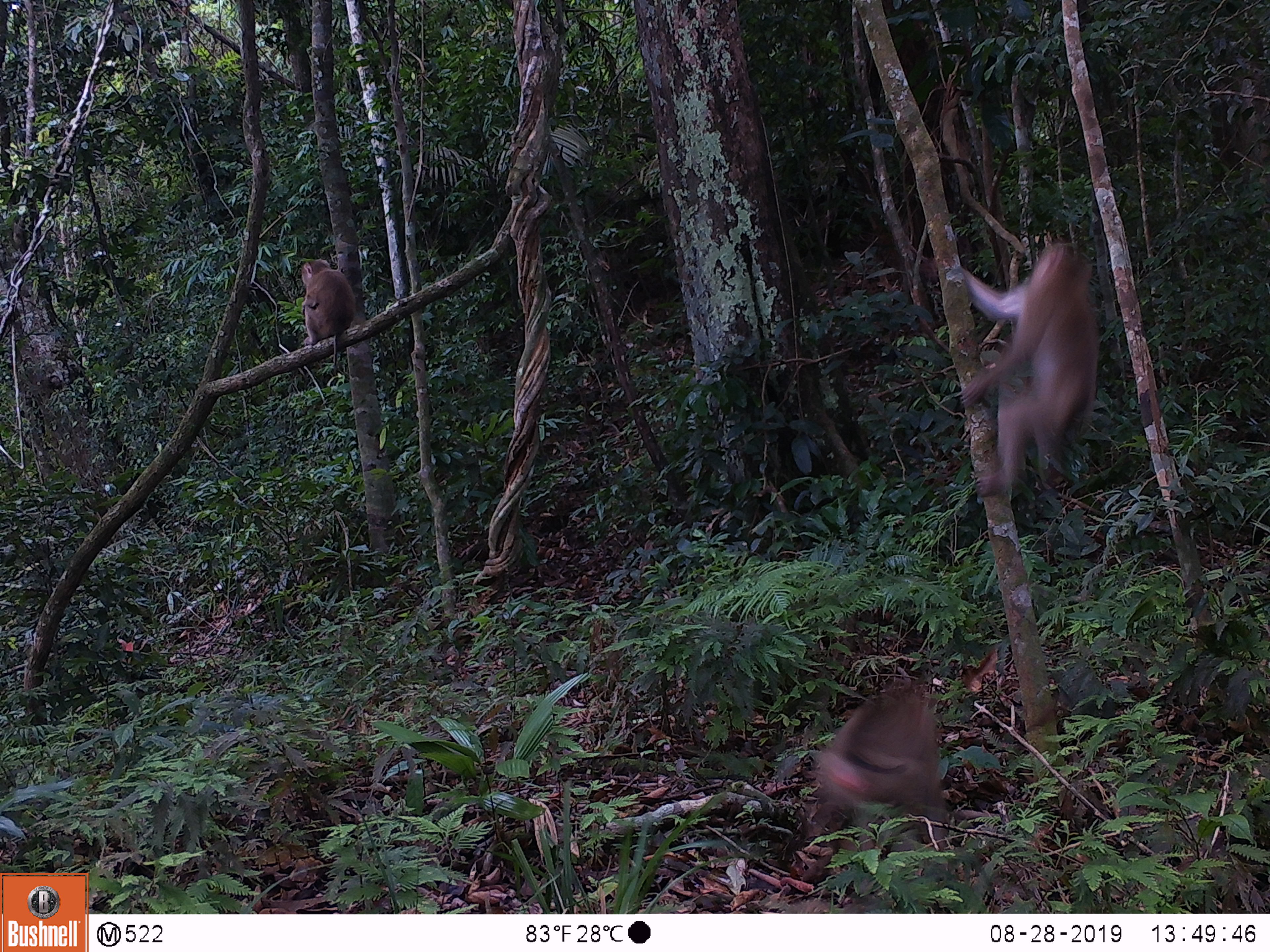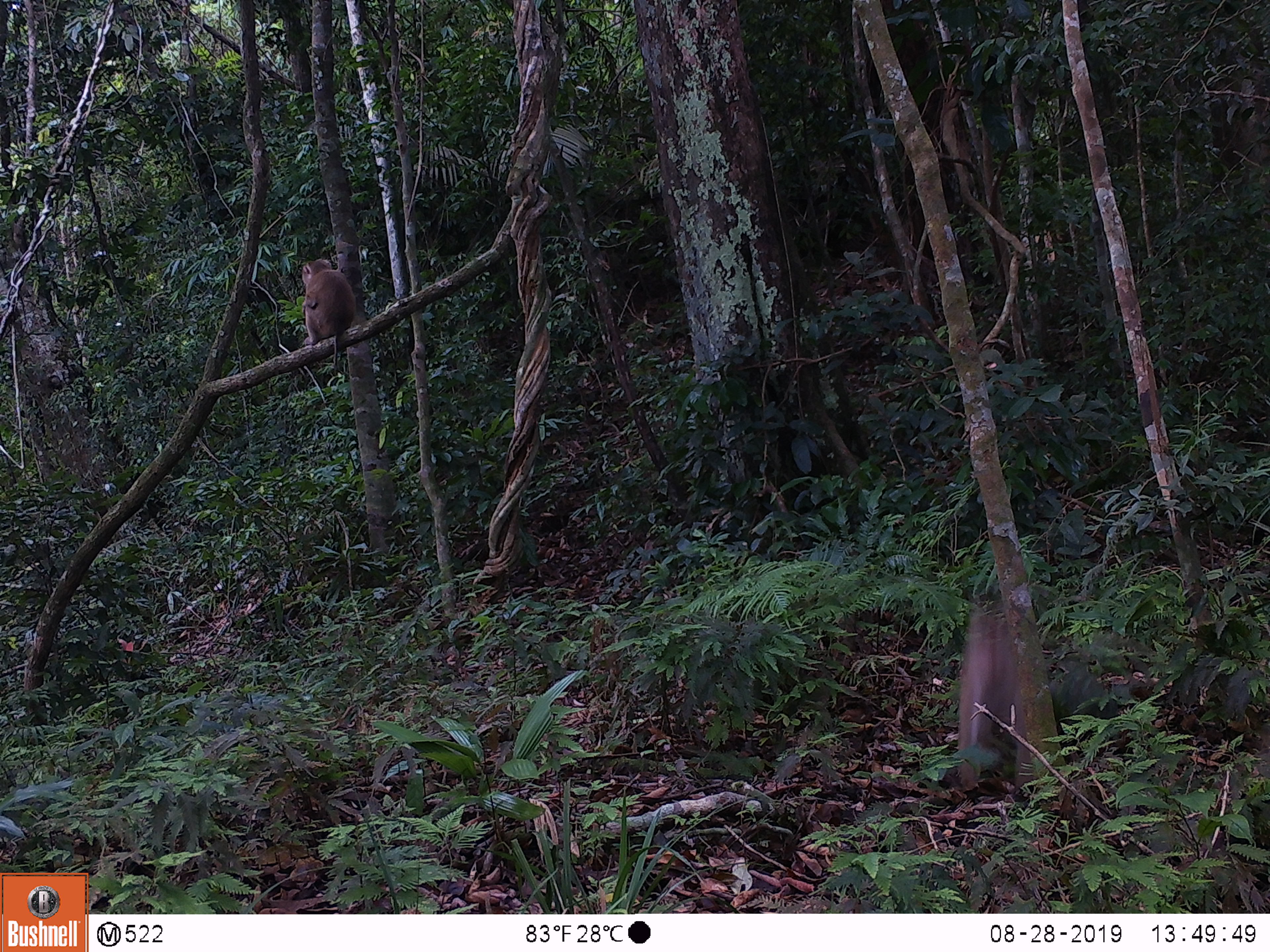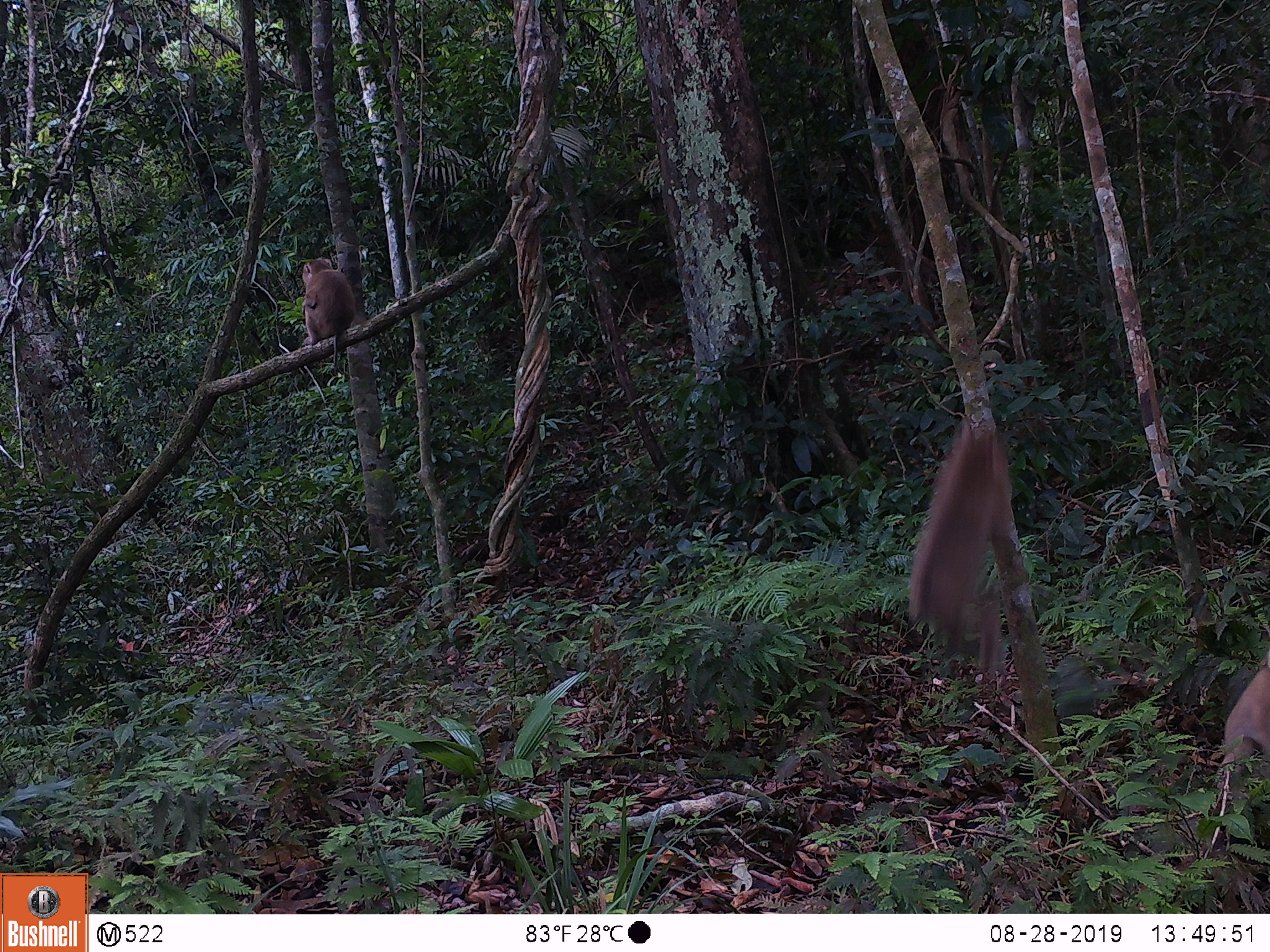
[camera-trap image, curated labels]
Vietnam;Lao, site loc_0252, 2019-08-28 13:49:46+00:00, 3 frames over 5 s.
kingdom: Animalia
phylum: Chordata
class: Mammalia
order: Primates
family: Cercopithecidae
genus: Macaca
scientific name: Macaca nemestrina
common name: pig-tailed macaque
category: pig tailed macaque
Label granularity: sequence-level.